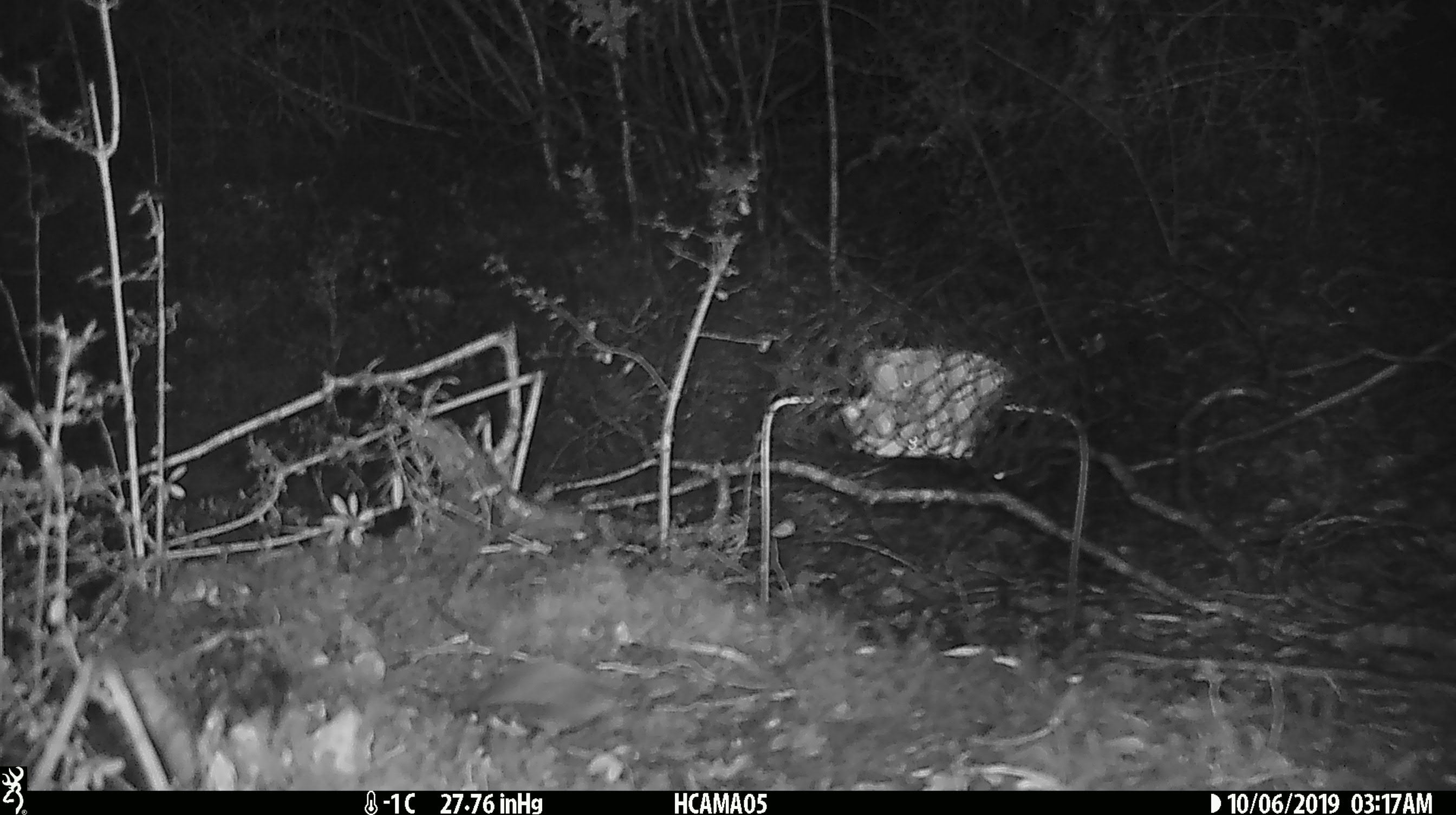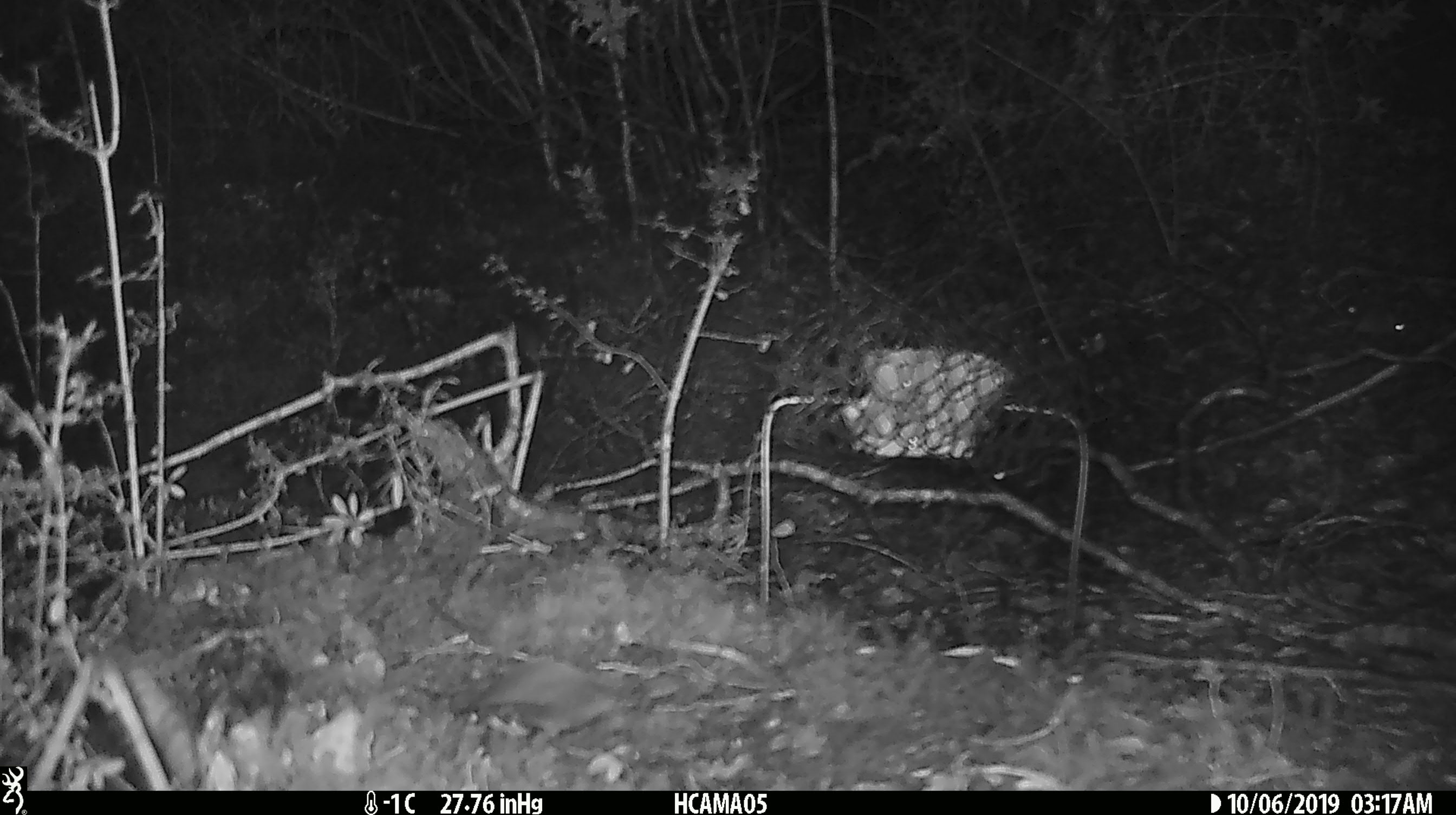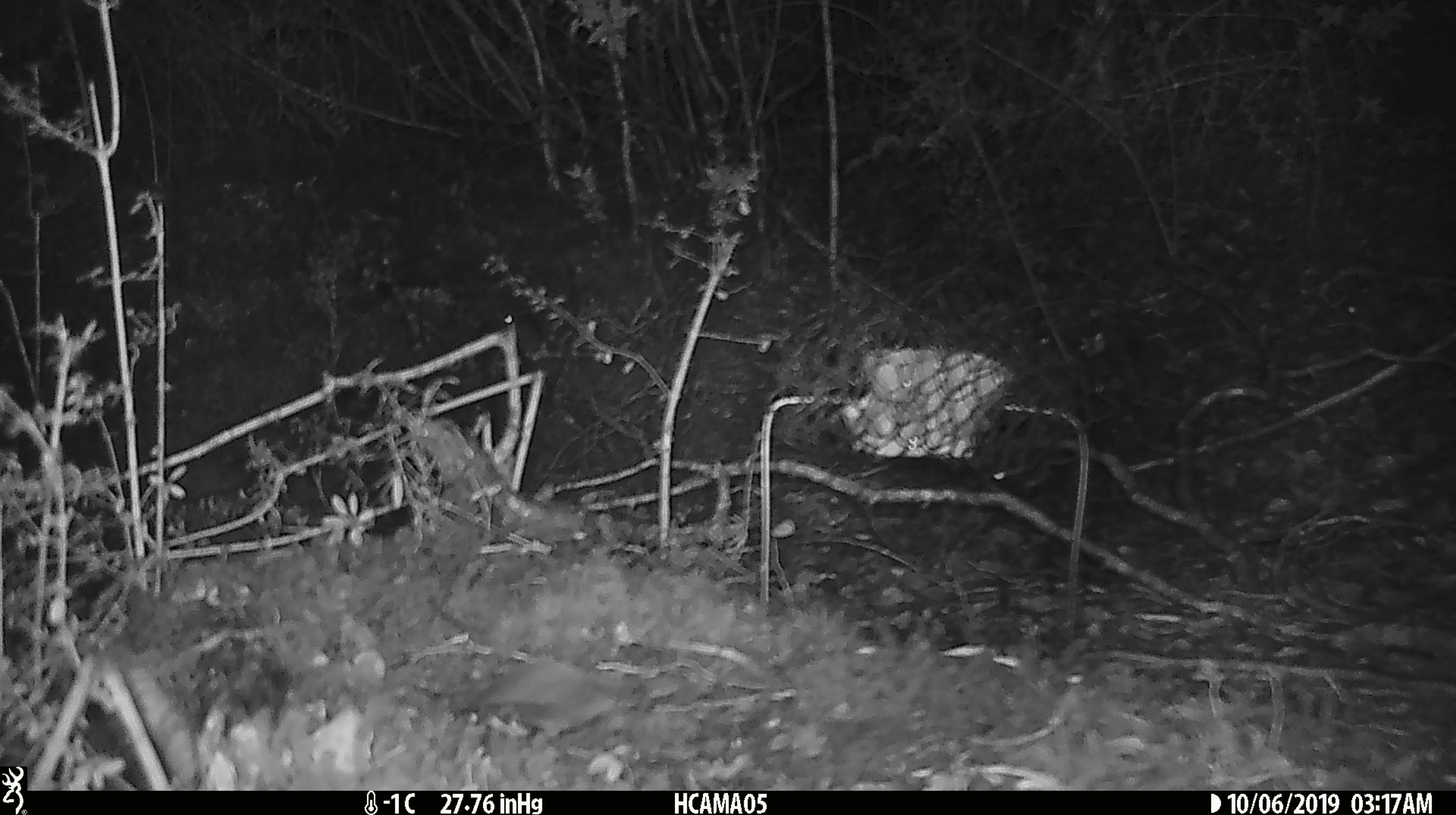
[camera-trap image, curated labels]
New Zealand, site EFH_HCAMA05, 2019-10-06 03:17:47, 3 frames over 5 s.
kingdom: Animalia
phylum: Chordata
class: Mammalia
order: Rodentia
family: Muridae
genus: Mus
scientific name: Mus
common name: mouse